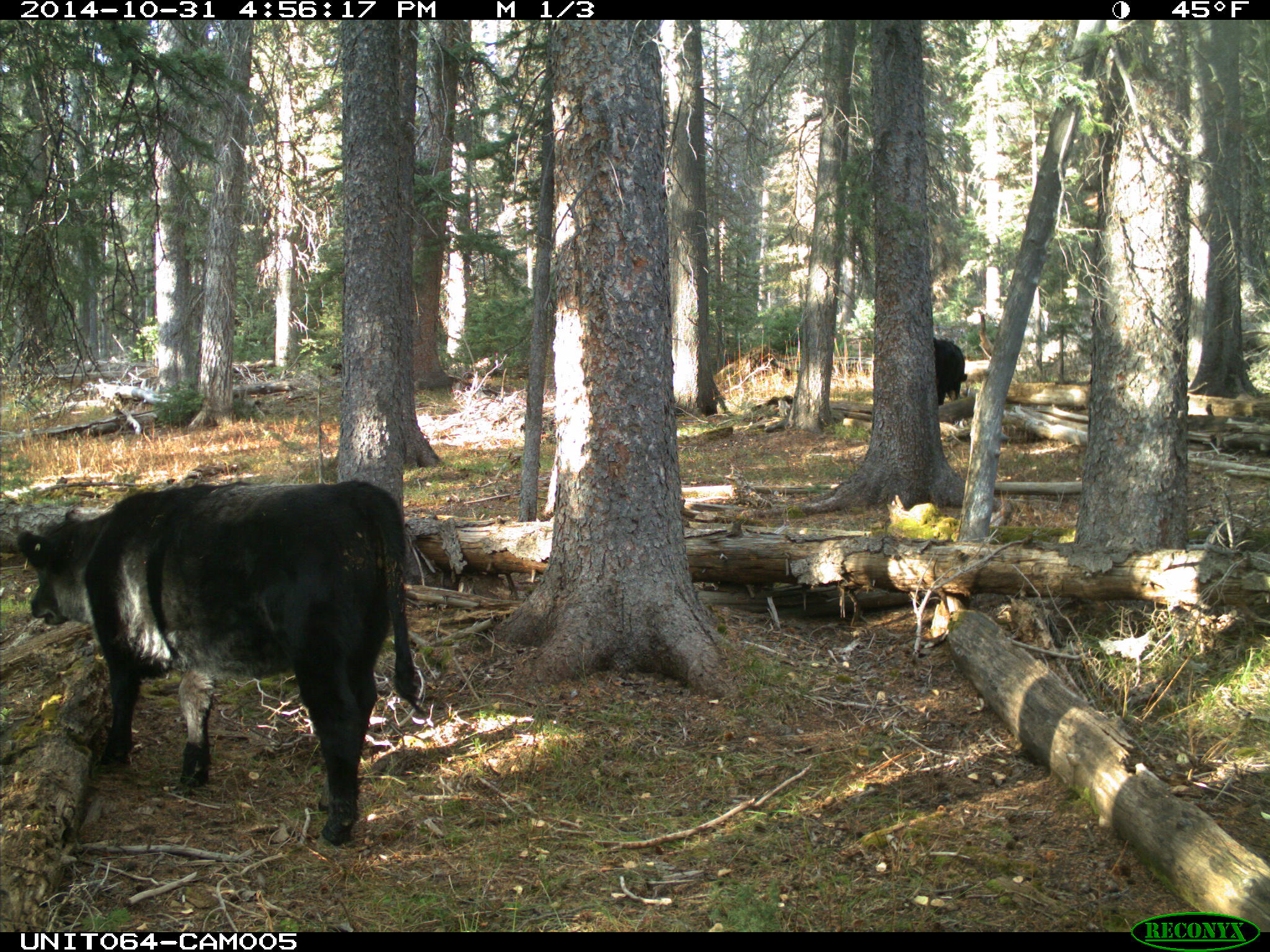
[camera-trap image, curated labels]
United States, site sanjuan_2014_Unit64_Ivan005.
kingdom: Animalia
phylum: Chordata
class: Mammalia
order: Artiodactyla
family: Bovidae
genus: Bos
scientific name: Bos taurus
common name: domestic cow